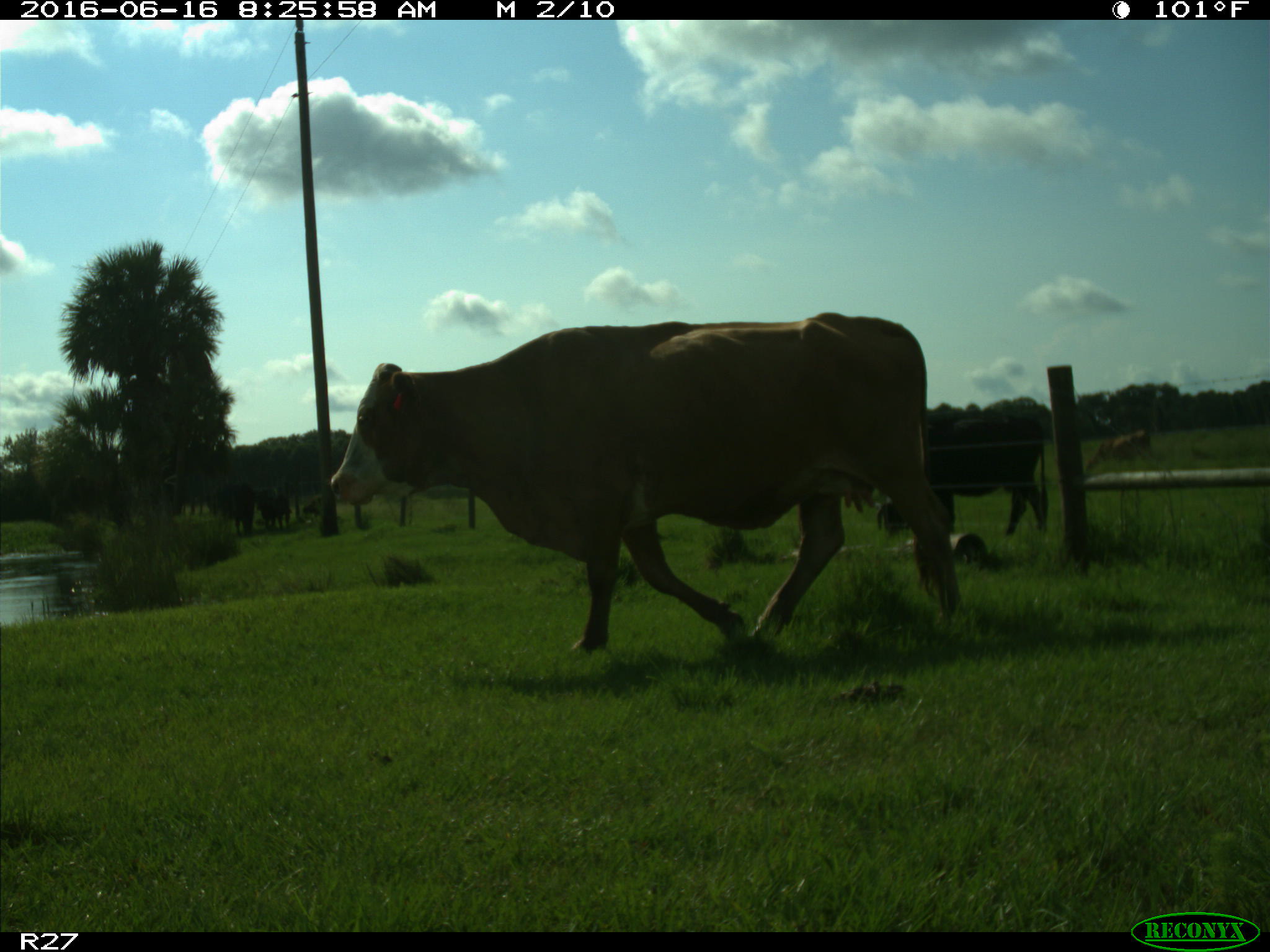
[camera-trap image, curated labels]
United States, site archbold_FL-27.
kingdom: Animalia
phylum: Chordata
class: Mammalia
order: Artiodactyla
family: Bovidae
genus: Bos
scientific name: Bos taurus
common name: domestic cow